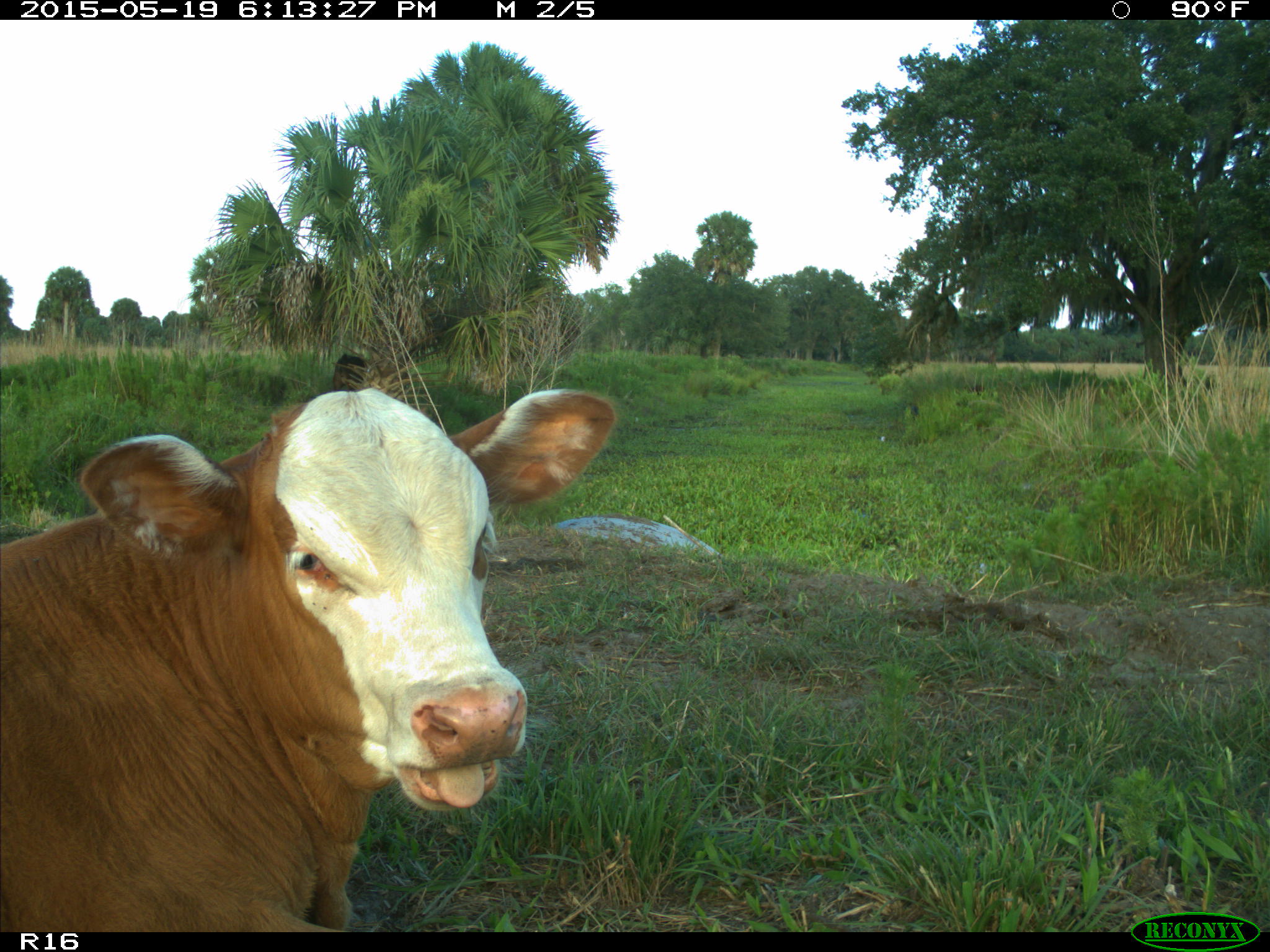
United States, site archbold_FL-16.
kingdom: Animalia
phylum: Chordata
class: Mammalia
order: Artiodactyla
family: Bovidae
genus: Bos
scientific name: Bos taurus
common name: domestic cow